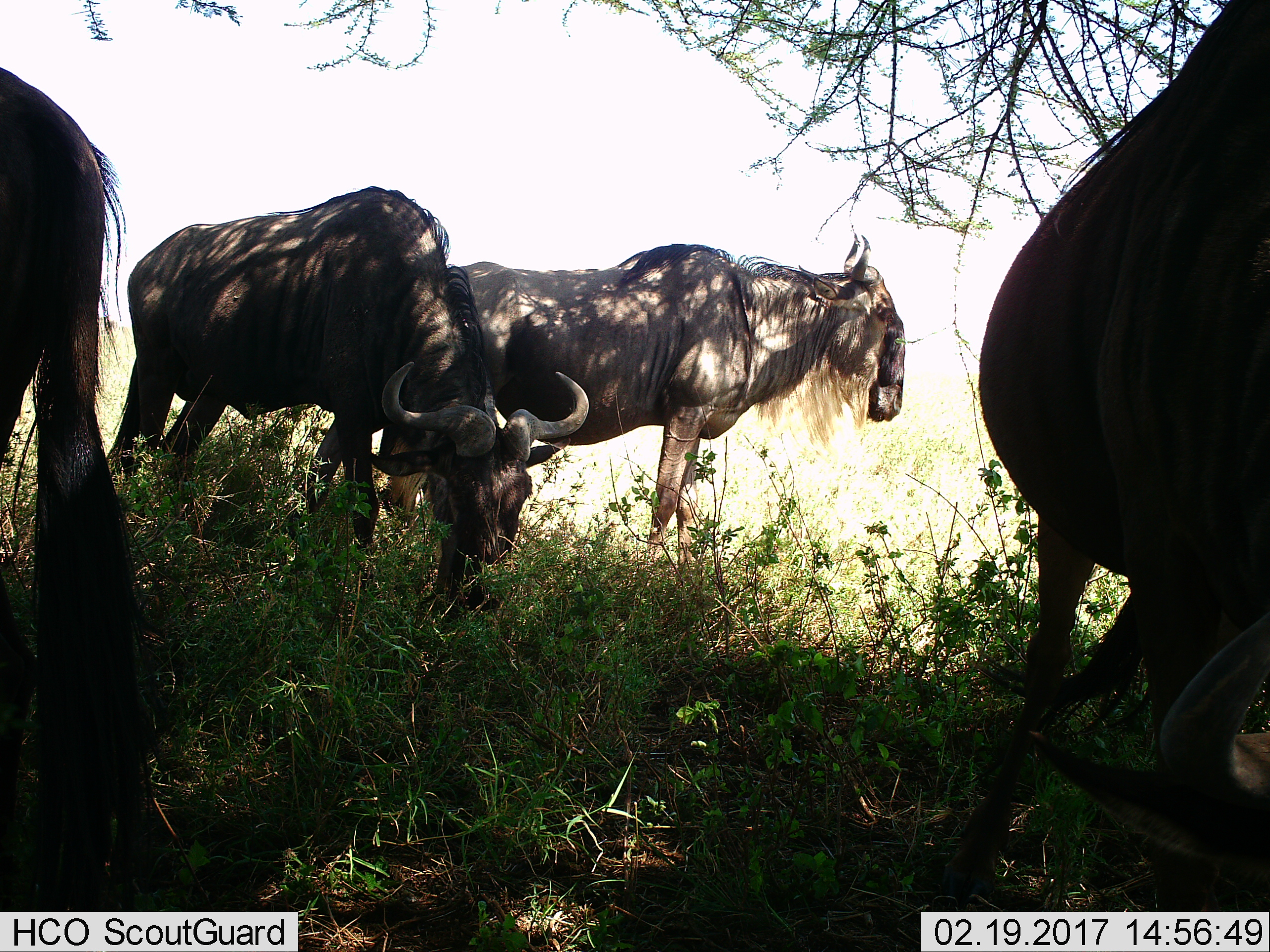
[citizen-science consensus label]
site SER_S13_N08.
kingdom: Animalia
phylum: Chordata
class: Mammalia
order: Artiodactyla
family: Bovidae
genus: Connochaetes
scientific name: Connochaetes taurinus taurinus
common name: blue wildebeest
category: wildebeestblue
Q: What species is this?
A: Wildebeestblue (blue wildebeest) (Connochaetes taurinus taurinus).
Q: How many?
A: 4.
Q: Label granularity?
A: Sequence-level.